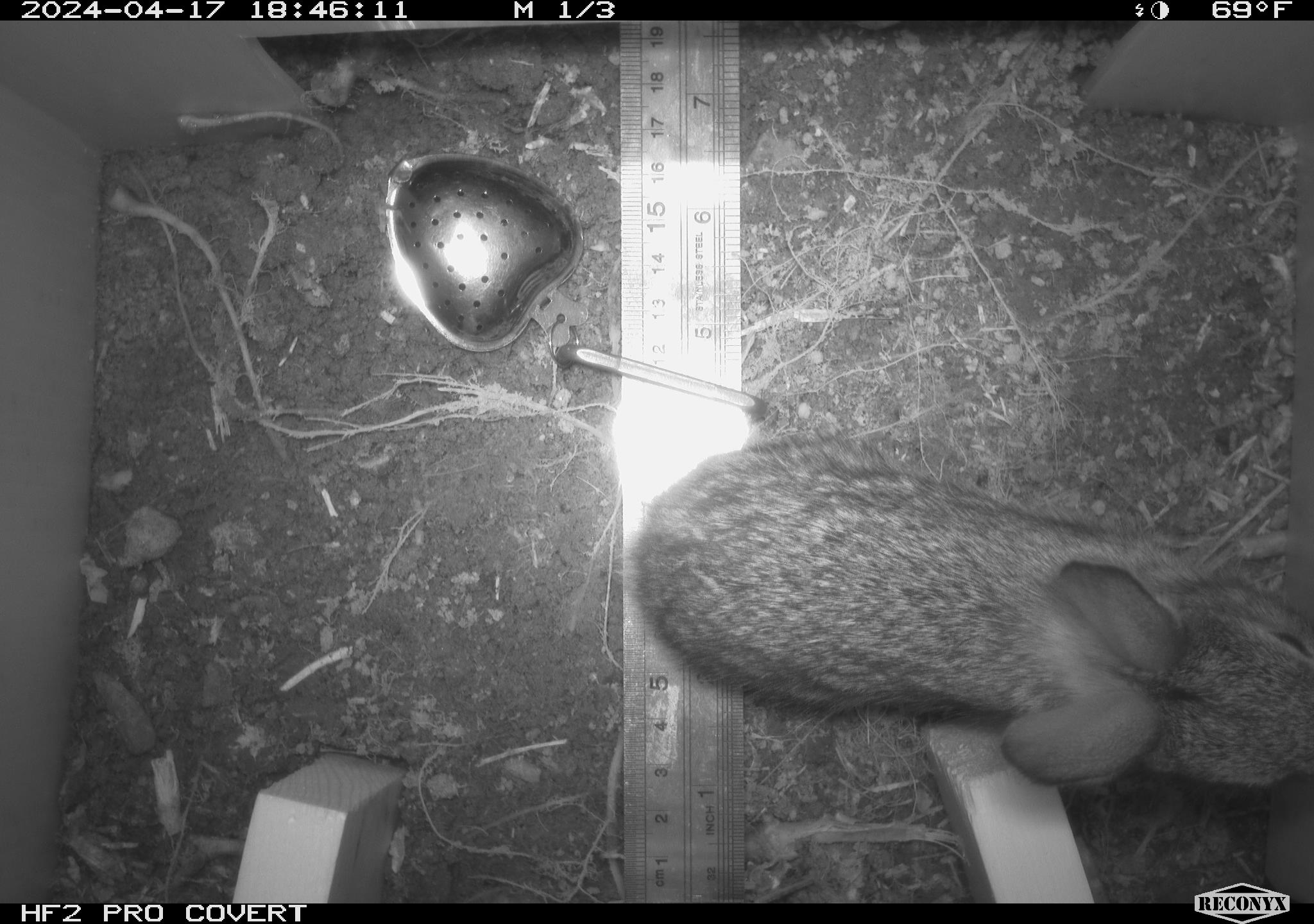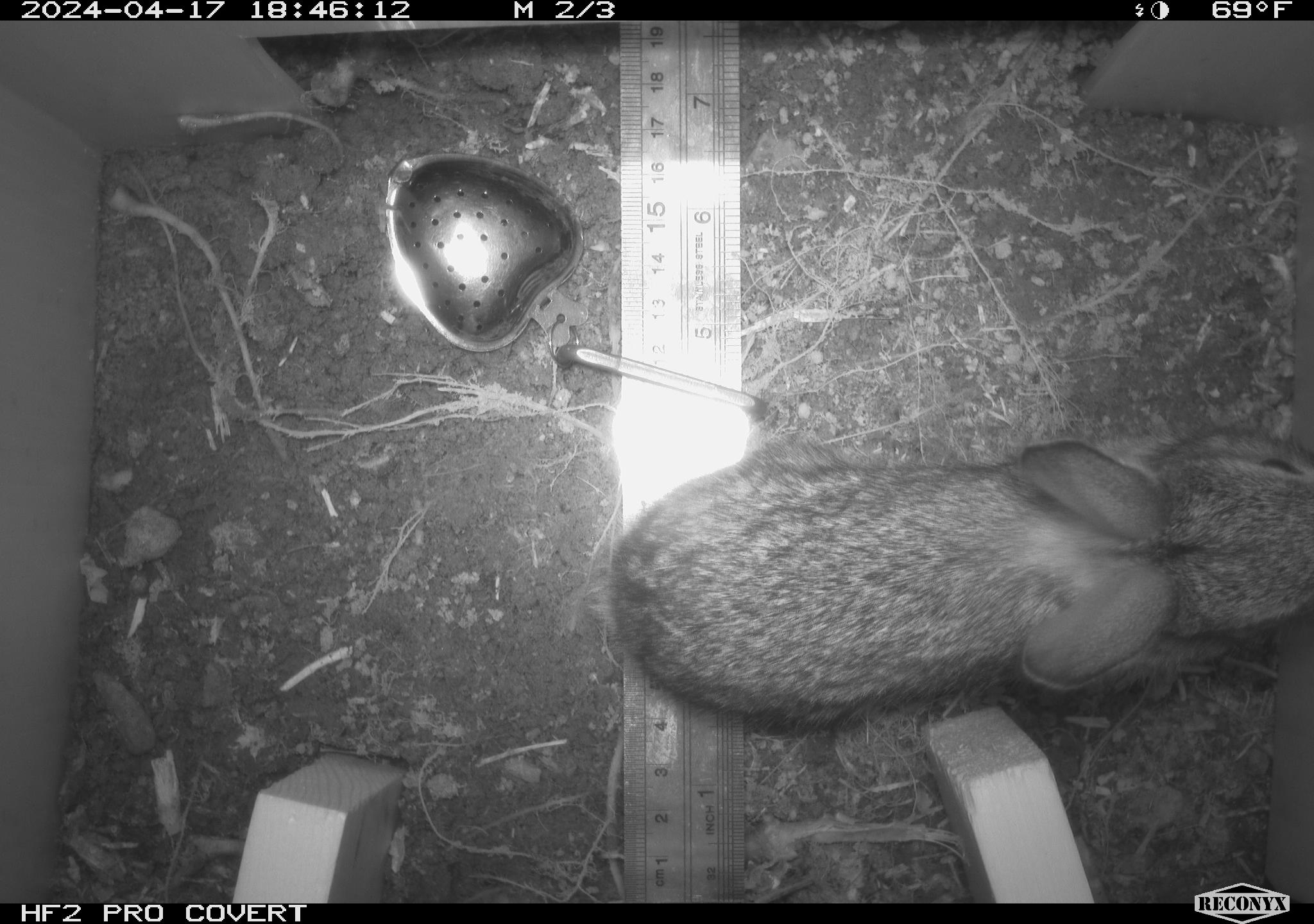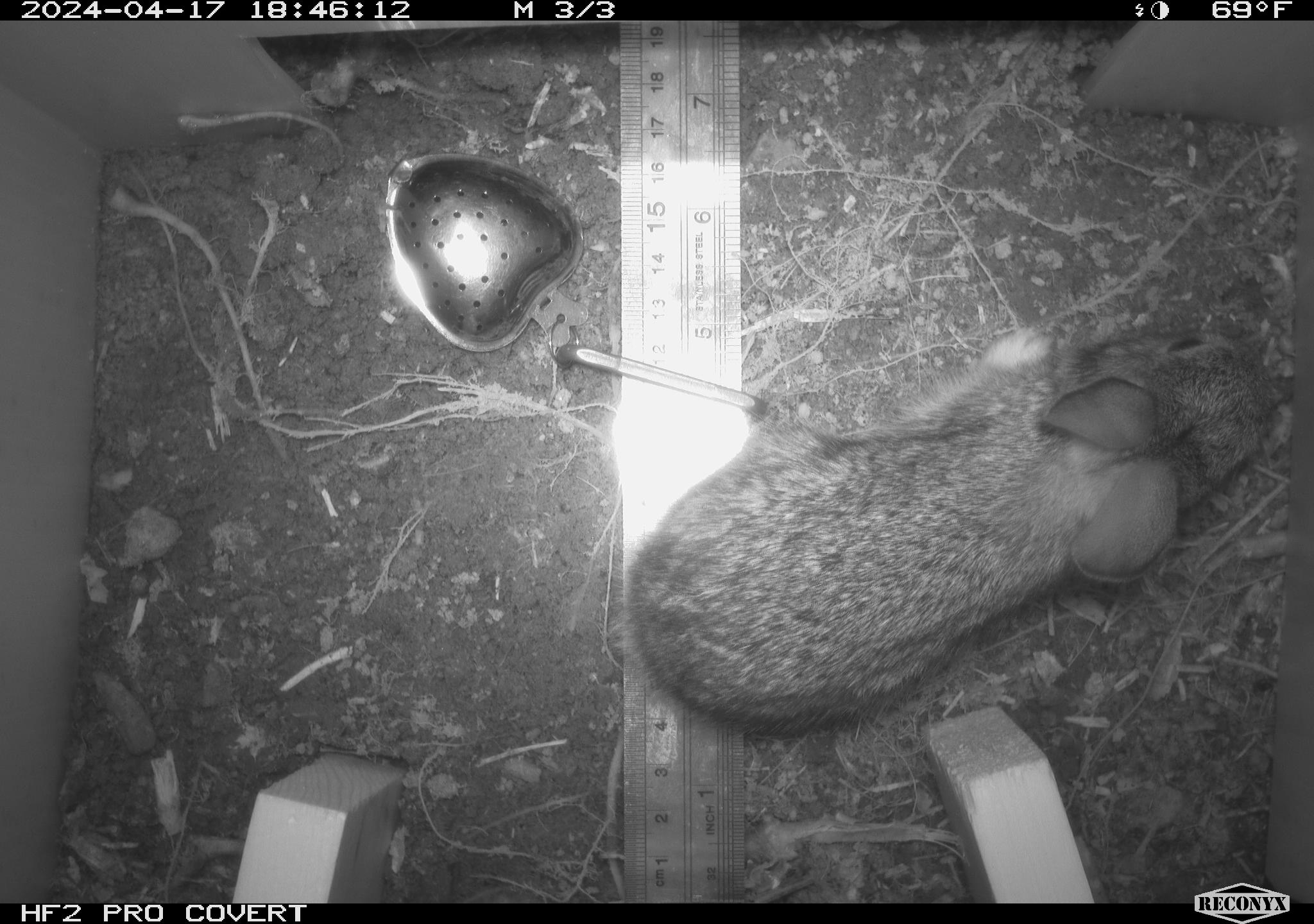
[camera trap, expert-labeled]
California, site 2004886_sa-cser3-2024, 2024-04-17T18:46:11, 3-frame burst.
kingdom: Animalia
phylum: Chordata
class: Mammalia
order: Lagomorpha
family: Leporidae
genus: Sylvilagus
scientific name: Sylvilagus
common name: cottontail rabbits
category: sylvilagus species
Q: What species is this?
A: Sylvilagus species (cottontail rabbits) (Sylvilagus).